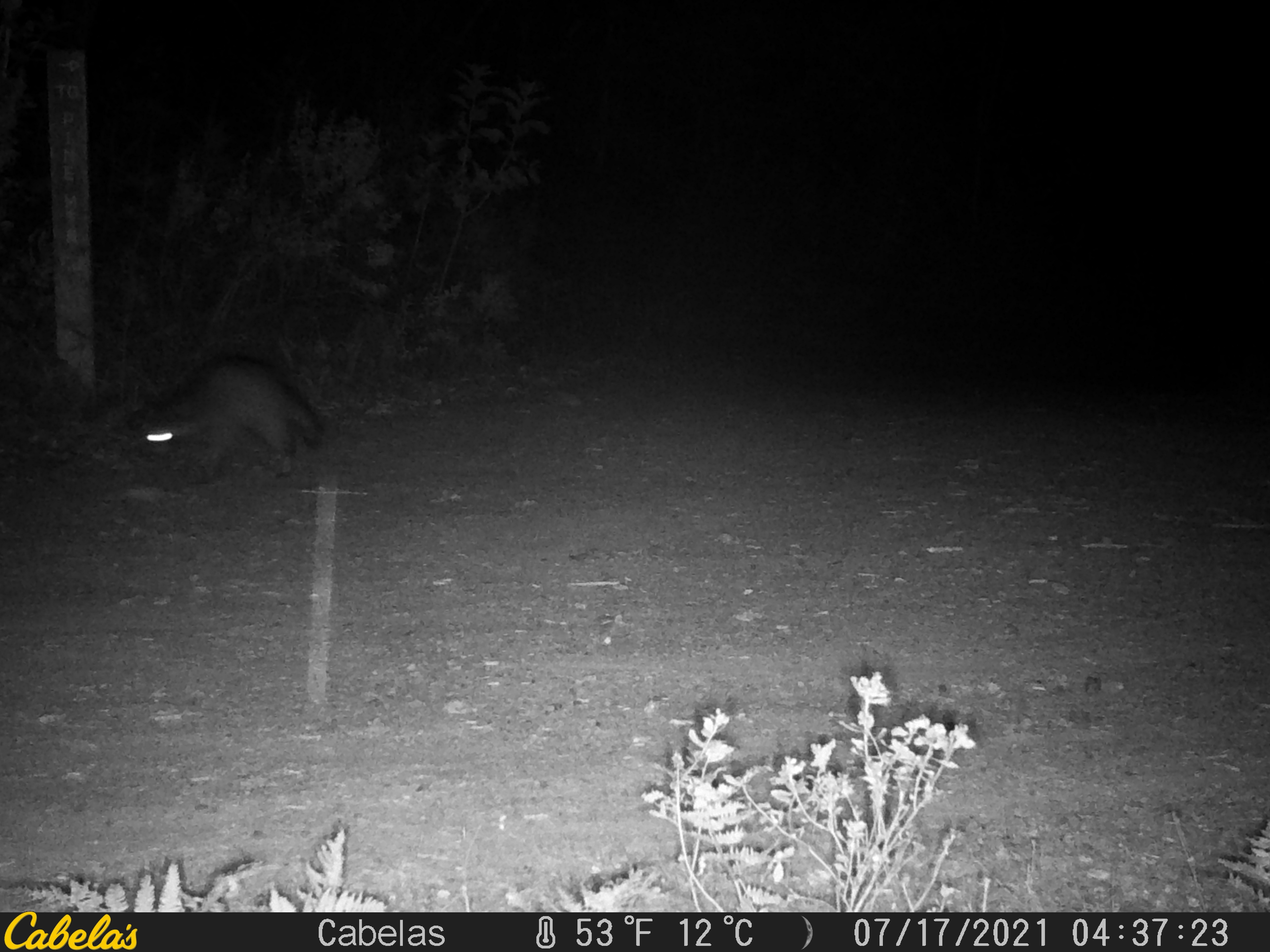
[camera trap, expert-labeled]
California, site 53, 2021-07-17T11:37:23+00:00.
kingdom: Animalia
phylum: Chordata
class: Mammalia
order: Carnivora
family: Procyonidae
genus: Procyon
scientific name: Procyon lotor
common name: raccoon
Raccoon (Procyon lotor).